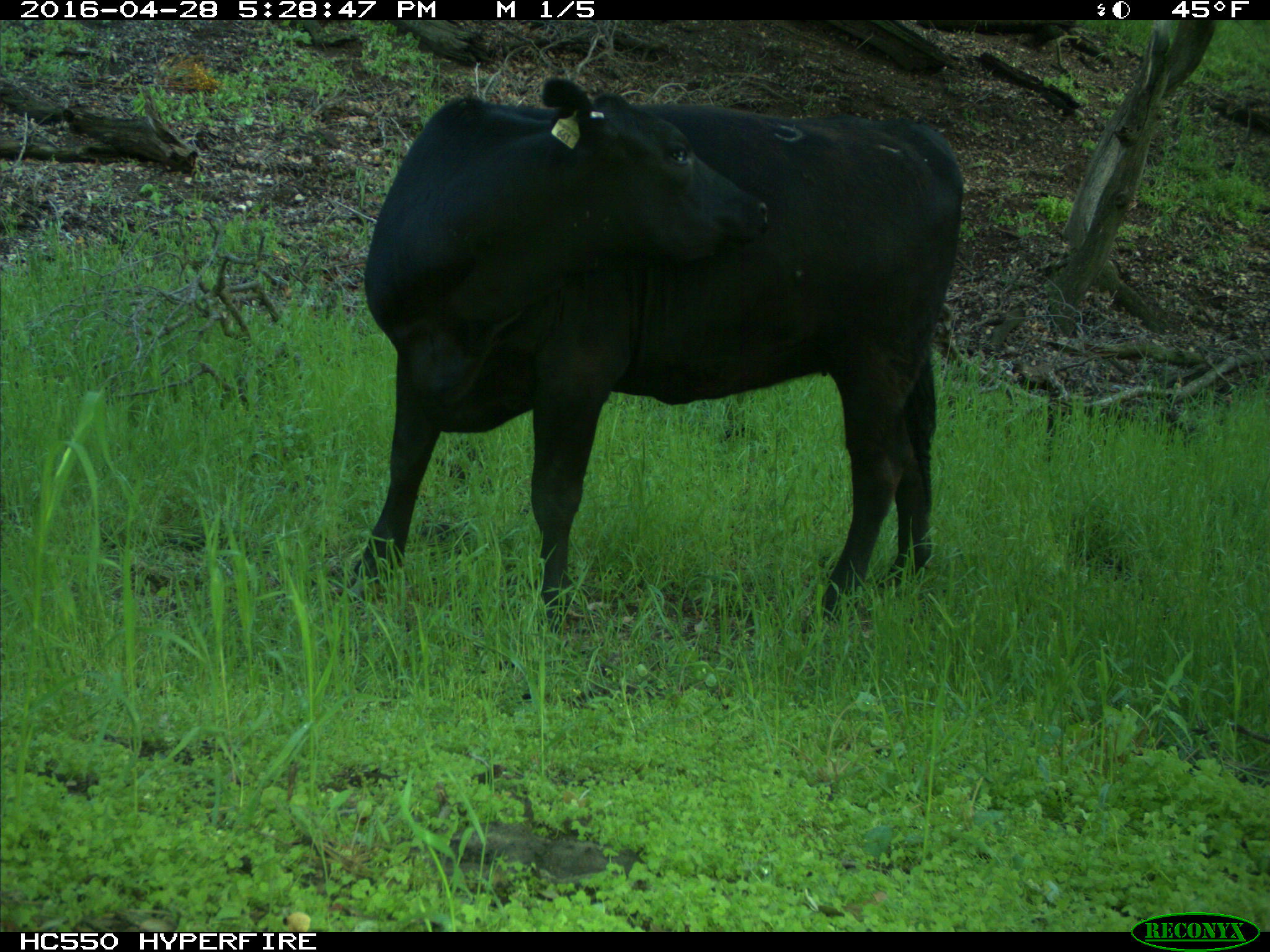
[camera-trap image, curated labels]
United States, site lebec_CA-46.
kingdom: Animalia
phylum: Chordata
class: Mammalia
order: Artiodactyla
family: Bovidae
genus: Bos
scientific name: Bos taurus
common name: domestic cow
Bos taurus (domestic cow).